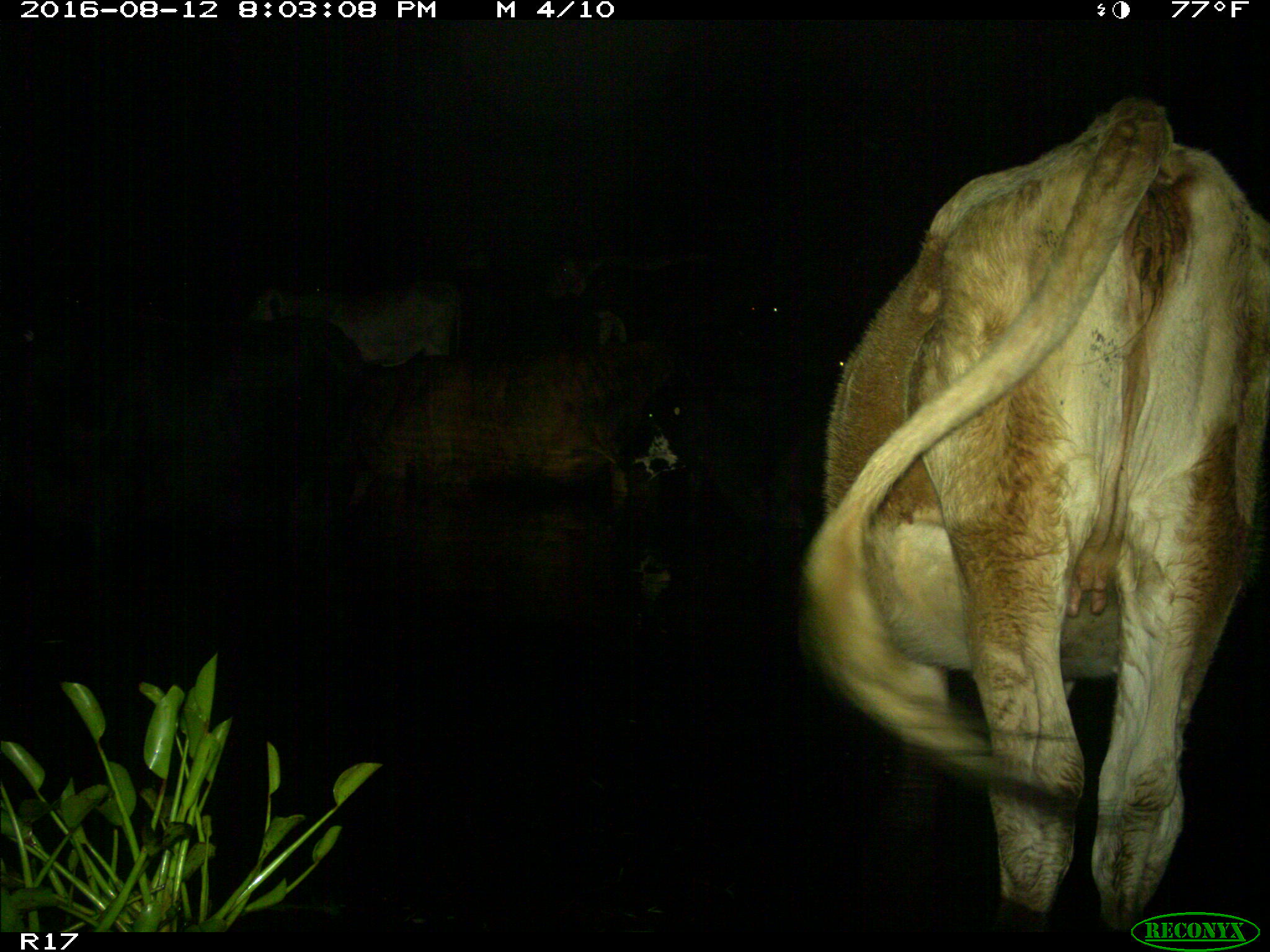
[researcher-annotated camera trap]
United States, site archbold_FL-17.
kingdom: Animalia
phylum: Chordata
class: Mammalia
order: Artiodactyla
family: Bovidae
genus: Bos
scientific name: Bos taurus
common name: domestic cow